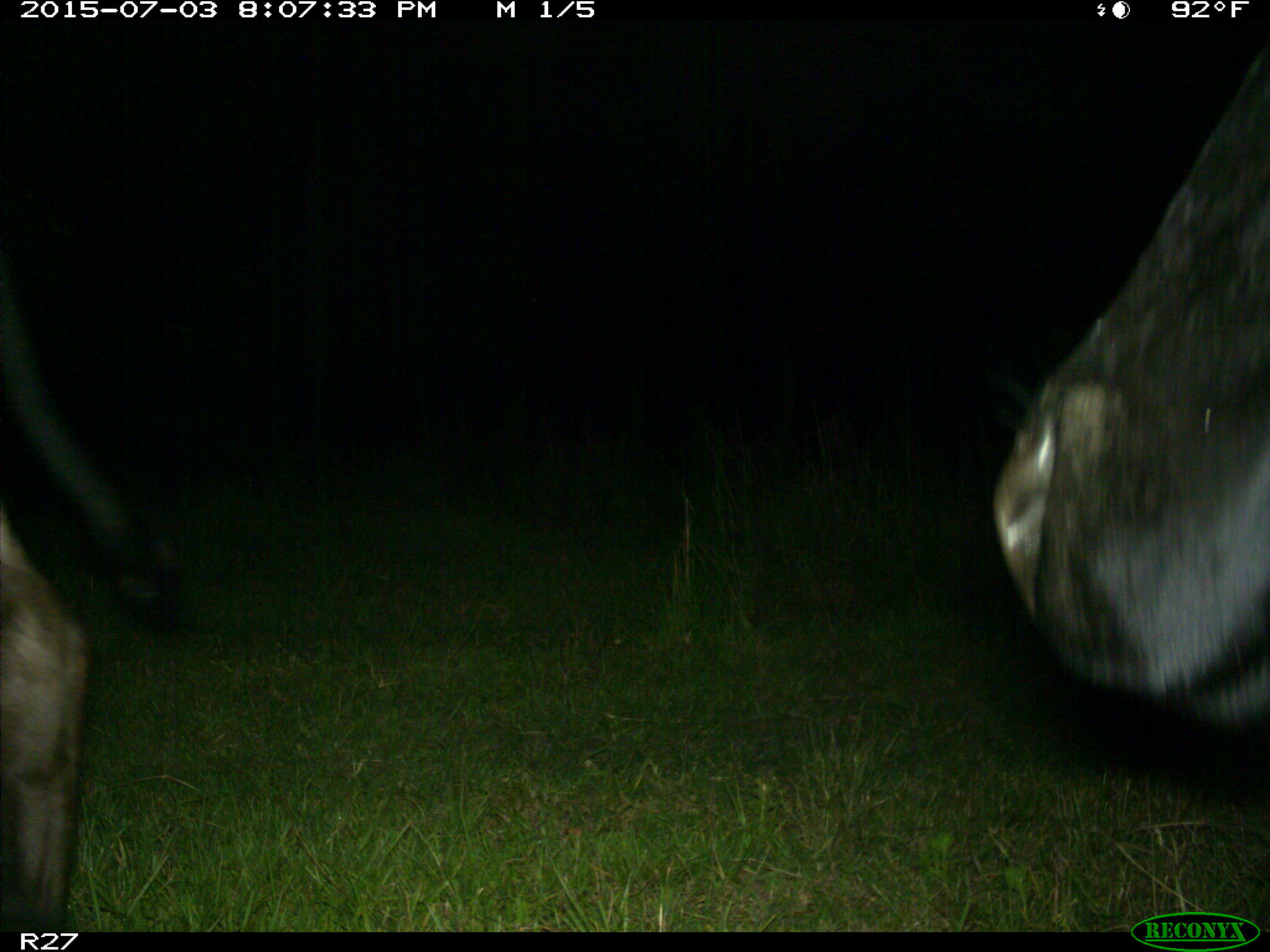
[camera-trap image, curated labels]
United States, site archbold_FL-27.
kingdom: Animalia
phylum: Chordata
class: Mammalia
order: Artiodactyla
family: Bovidae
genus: Bos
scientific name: Bos taurus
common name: domestic cow